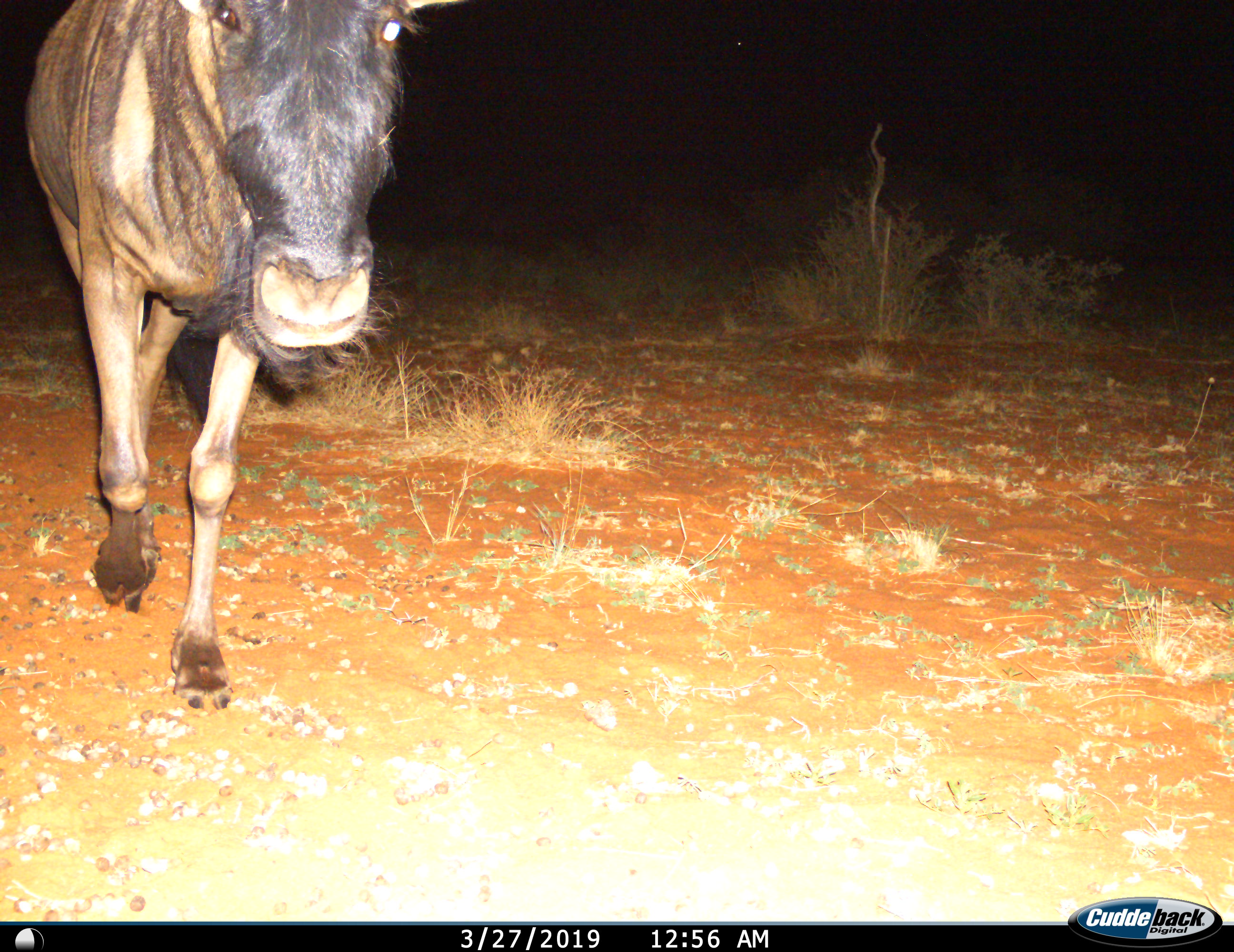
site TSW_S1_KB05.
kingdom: Animalia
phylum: Chordata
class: Mammalia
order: Artiodactyla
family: Bovidae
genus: Connochaetes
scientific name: Connochaetes taurinus taurinus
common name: blue wildebeest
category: wildebeestblue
Wildebeestblue (blue wildebeest) (Connochaetes taurinus taurinus), count 1. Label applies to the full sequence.